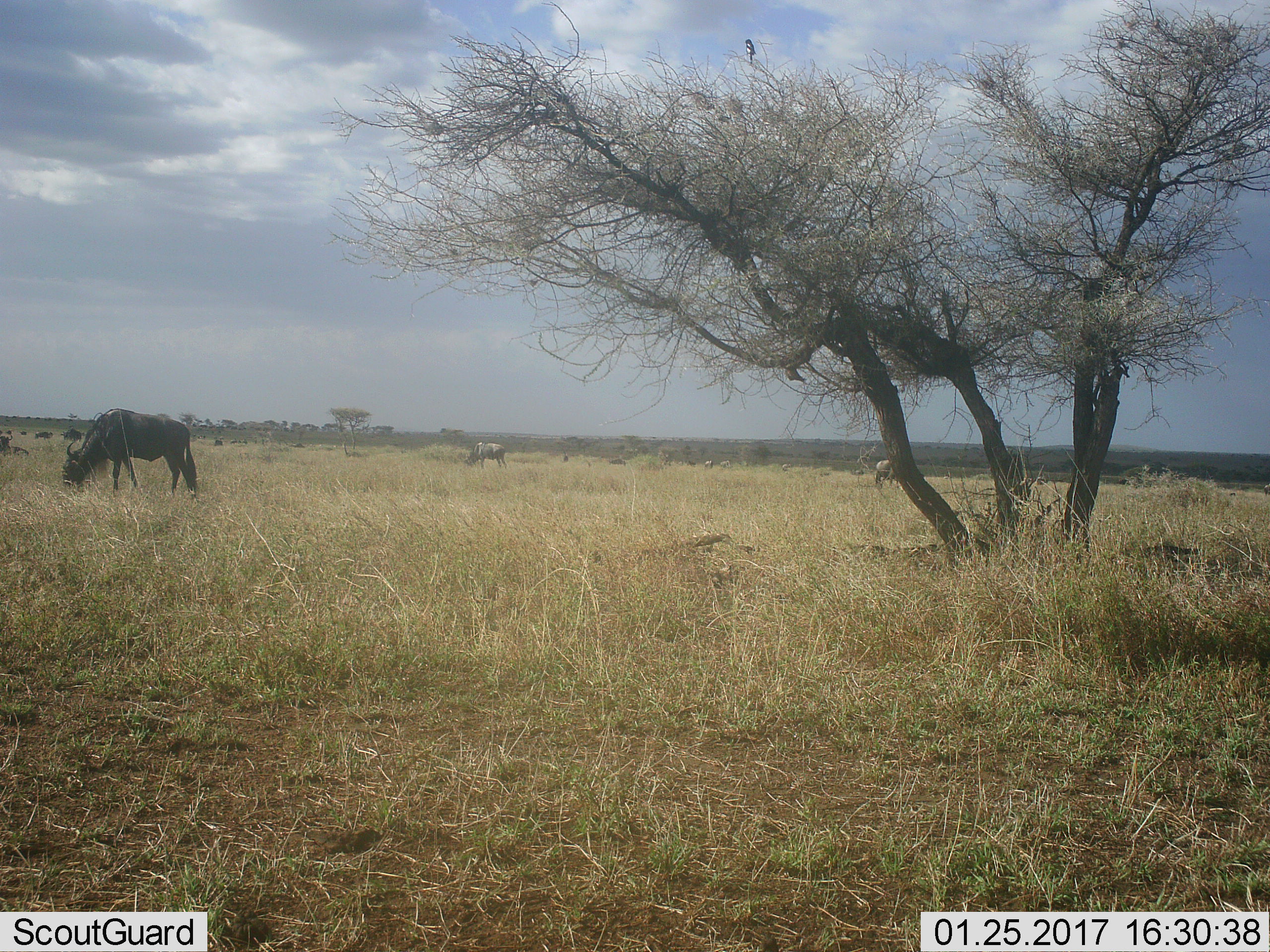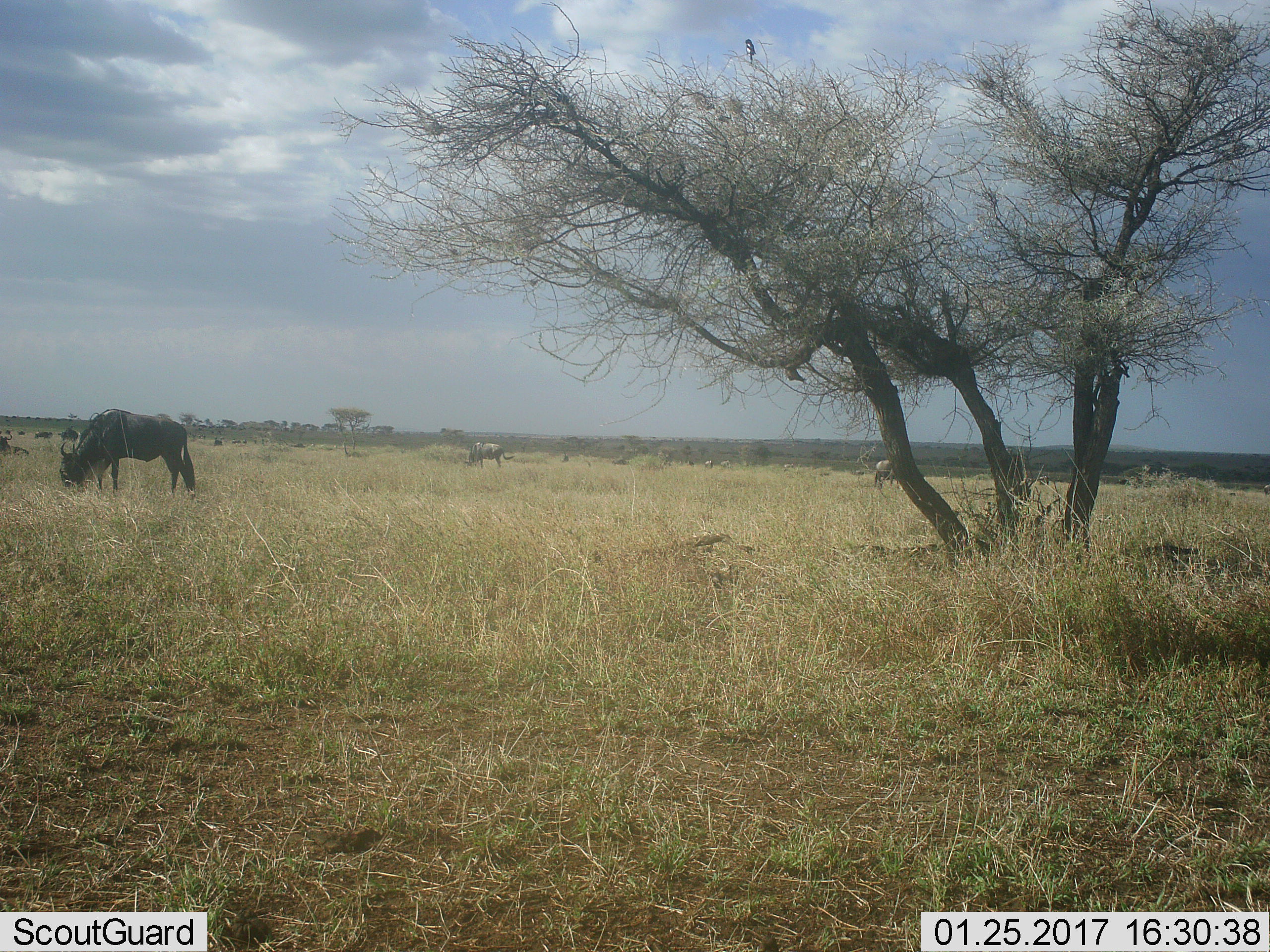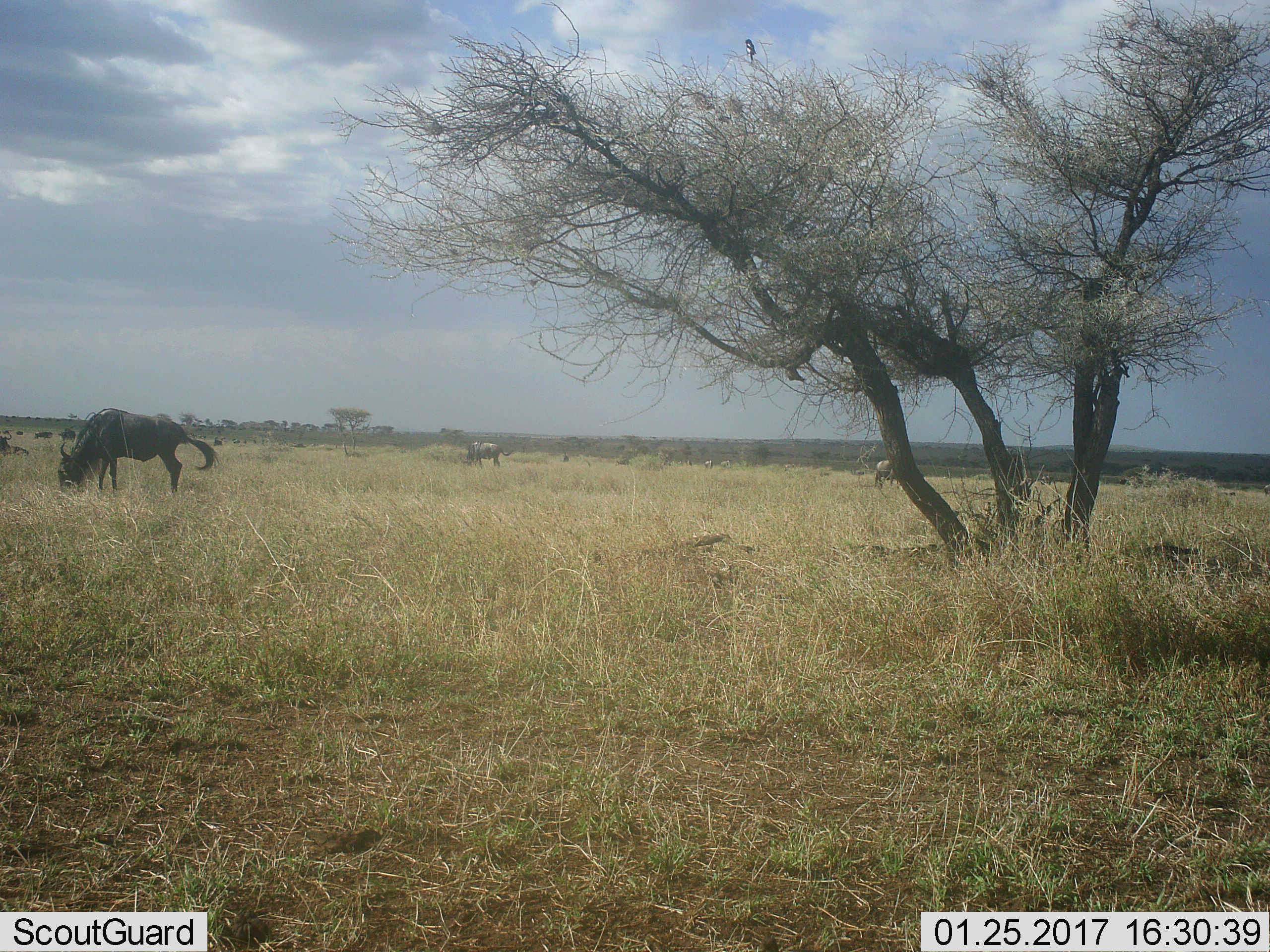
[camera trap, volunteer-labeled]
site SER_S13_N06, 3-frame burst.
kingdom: Animalia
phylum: Chordata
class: Mammalia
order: Artiodactyla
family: Bovidae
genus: Connochaetes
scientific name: Connochaetes taurinus taurinus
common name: blue wildebeest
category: wildebeestblue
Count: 11-50.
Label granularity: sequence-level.